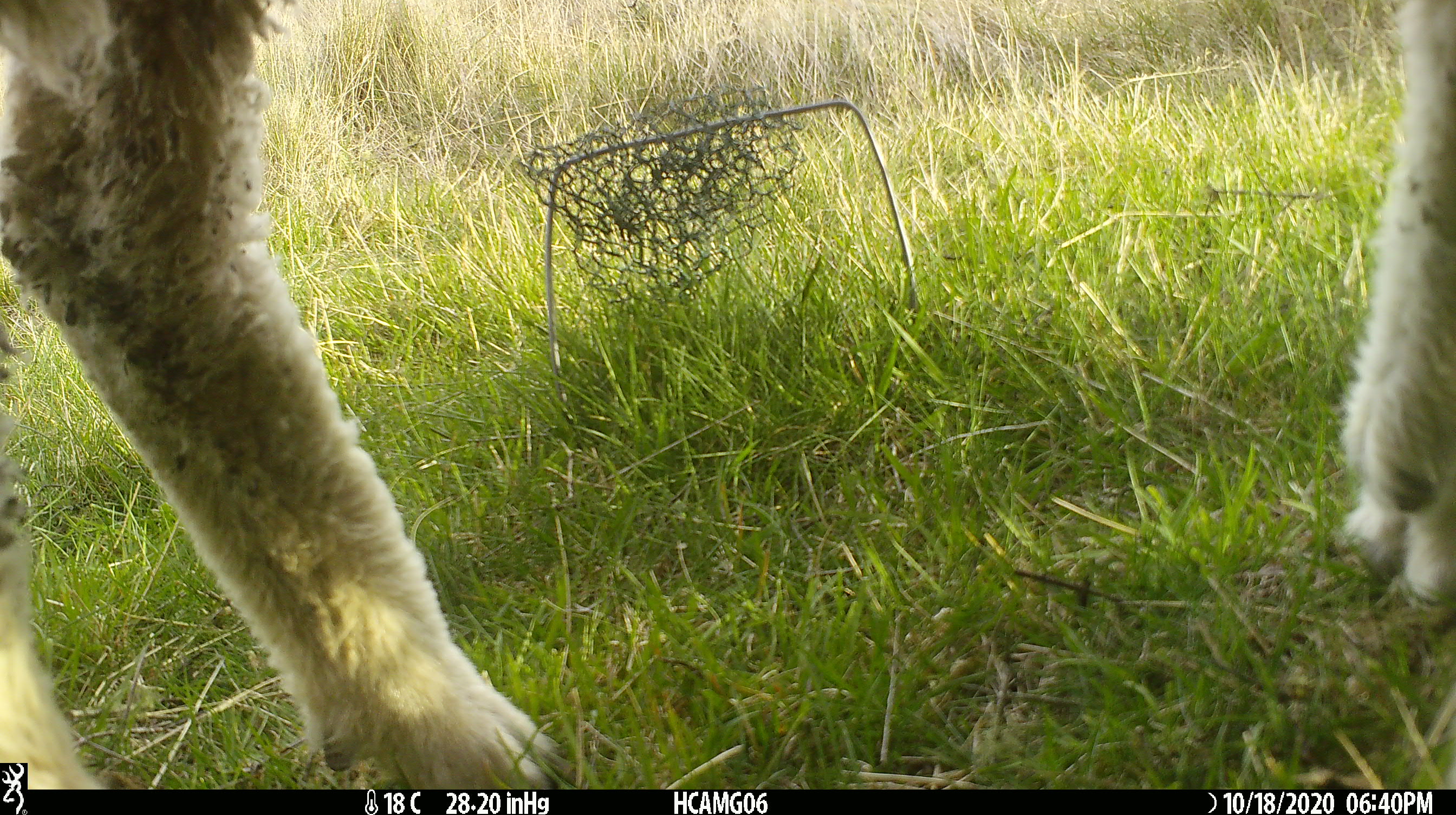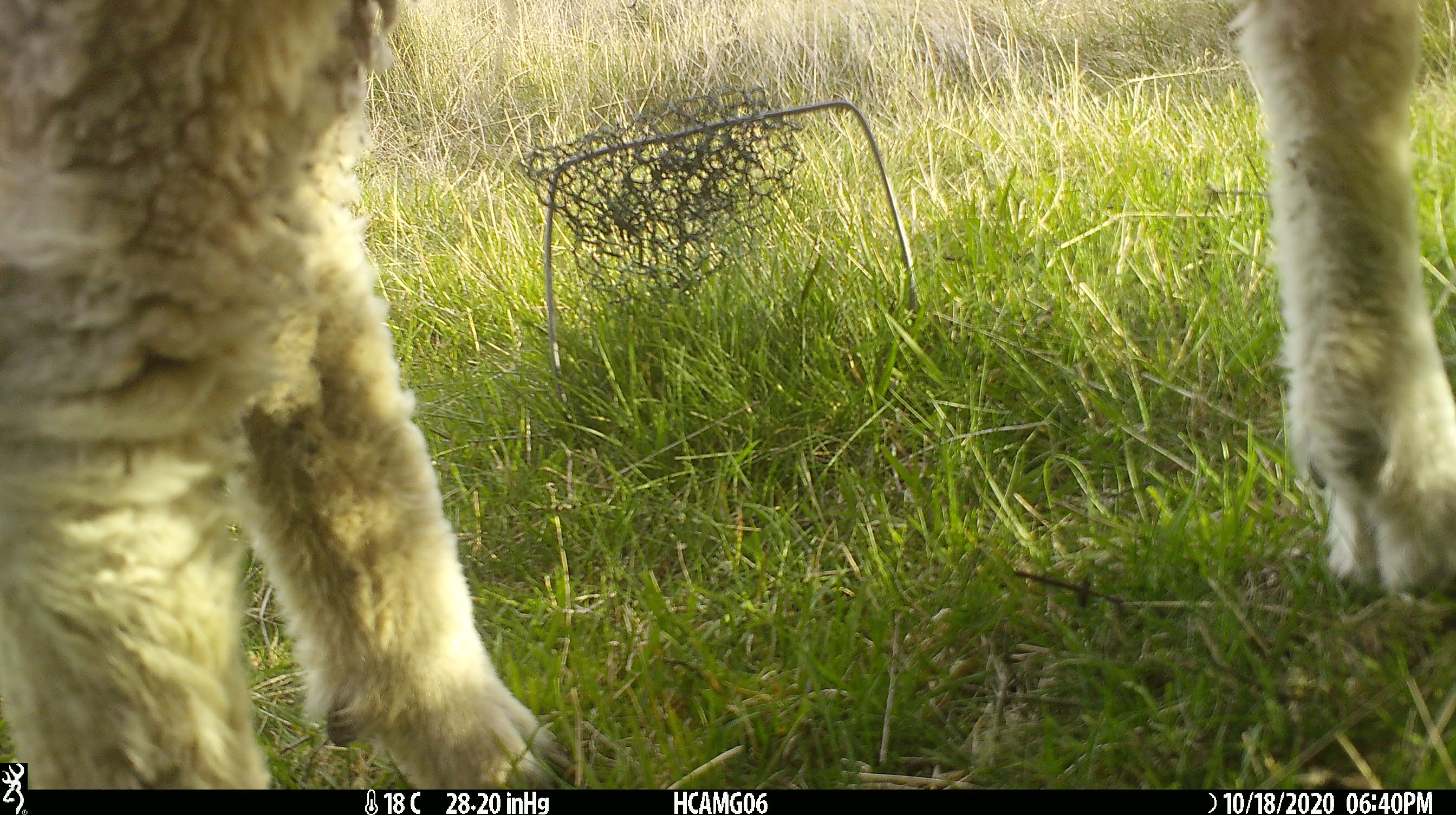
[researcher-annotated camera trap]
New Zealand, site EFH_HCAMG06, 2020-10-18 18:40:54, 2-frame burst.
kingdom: Animalia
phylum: Chordata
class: Mammalia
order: Artiodactyla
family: Bovidae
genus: Ovis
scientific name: Ovis aries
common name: domestic sheep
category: sheep